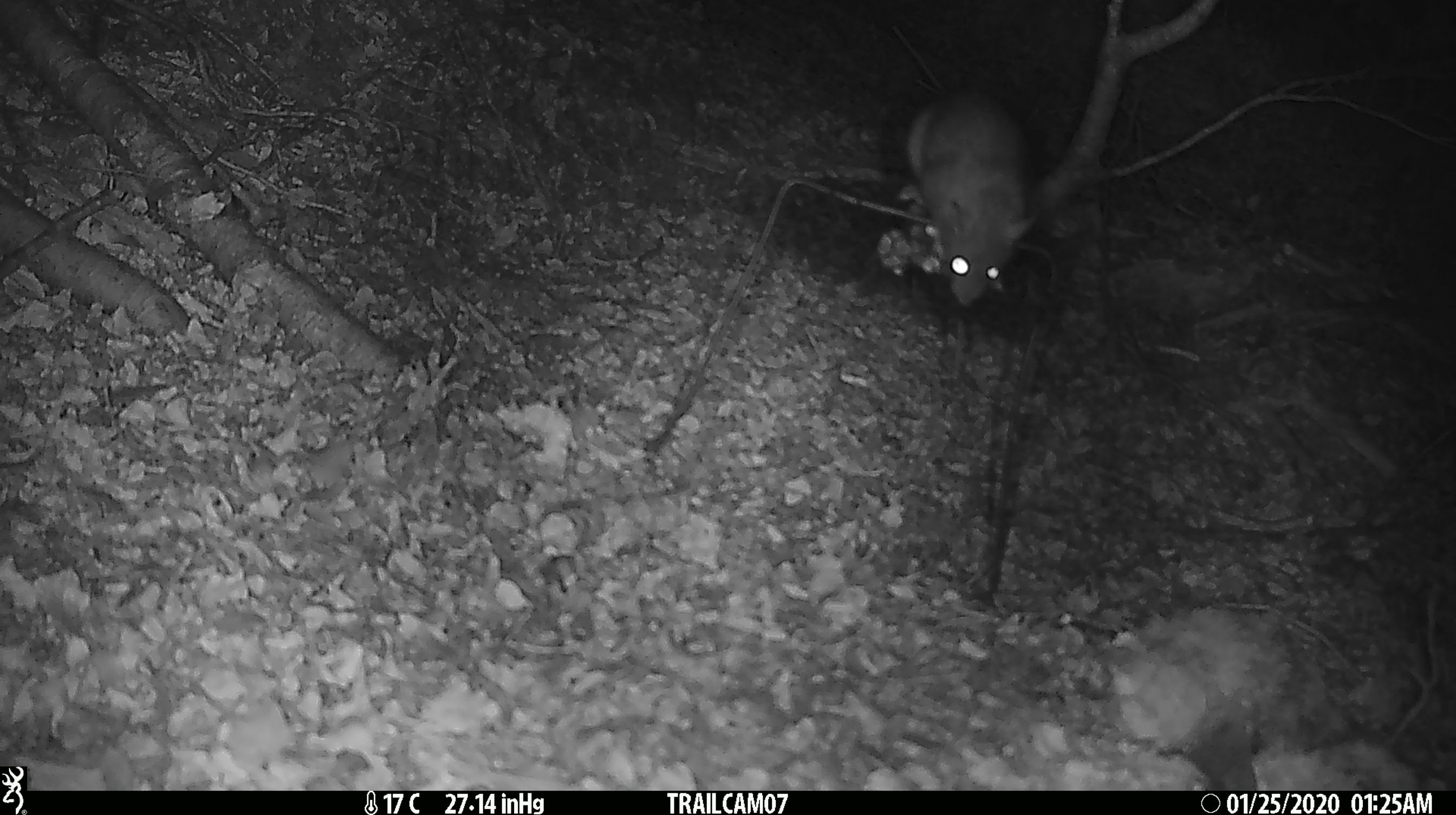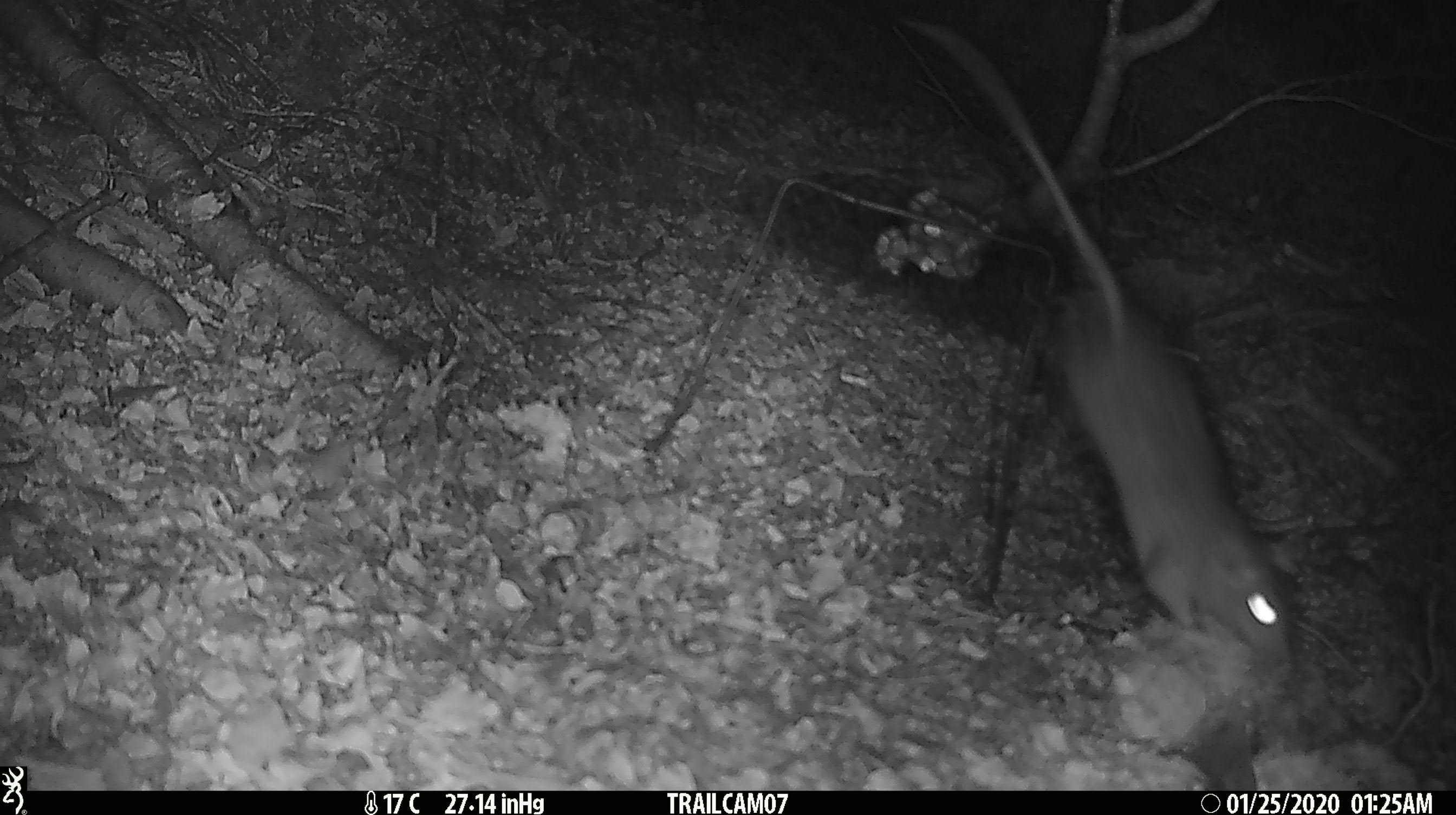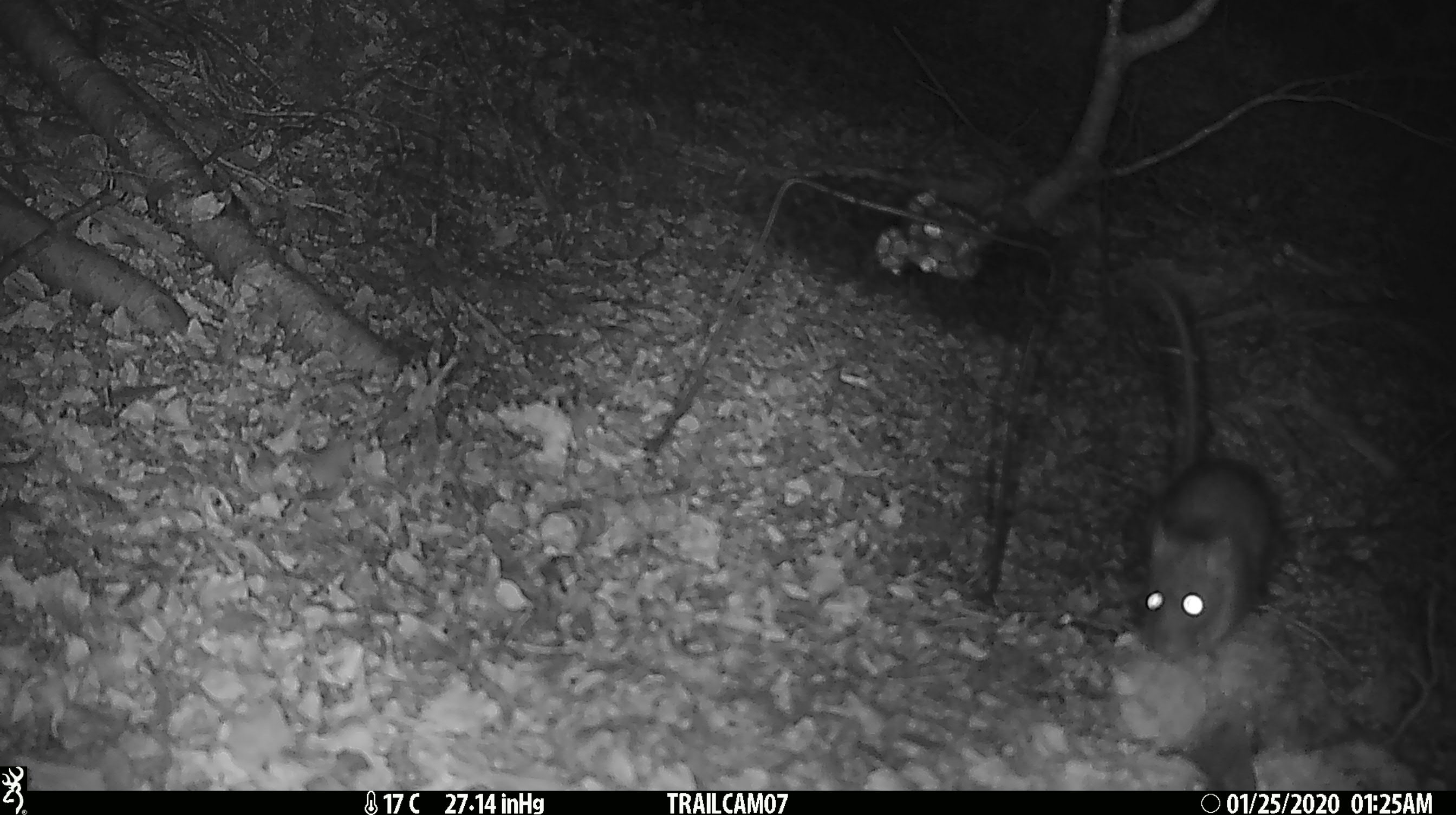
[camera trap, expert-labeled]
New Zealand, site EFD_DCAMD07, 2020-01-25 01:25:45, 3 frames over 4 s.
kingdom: Animalia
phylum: Chordata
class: Mammalia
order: Rodentia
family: Muridae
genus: Rattus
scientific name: Rattus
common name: rat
Rat (Rattus).